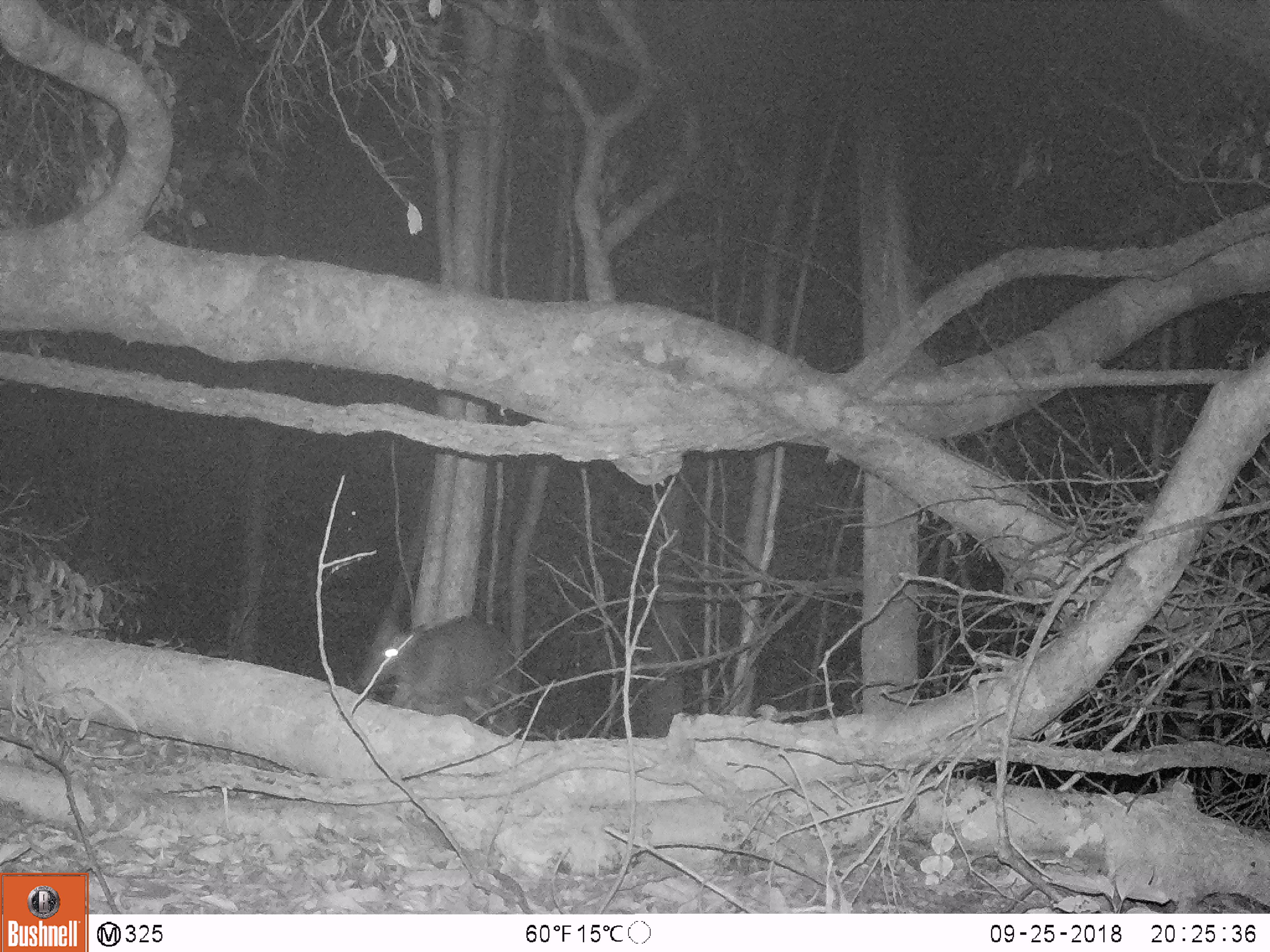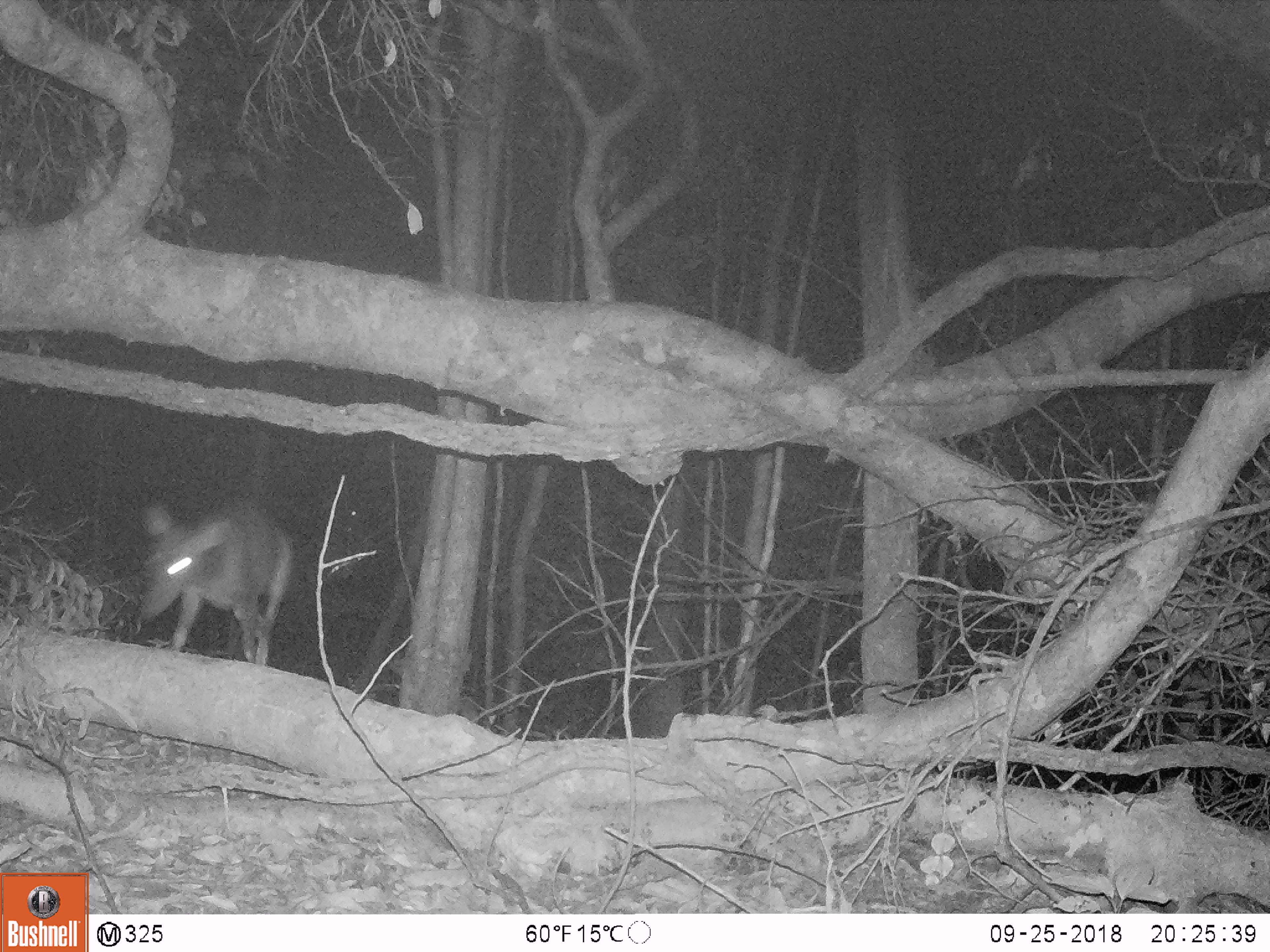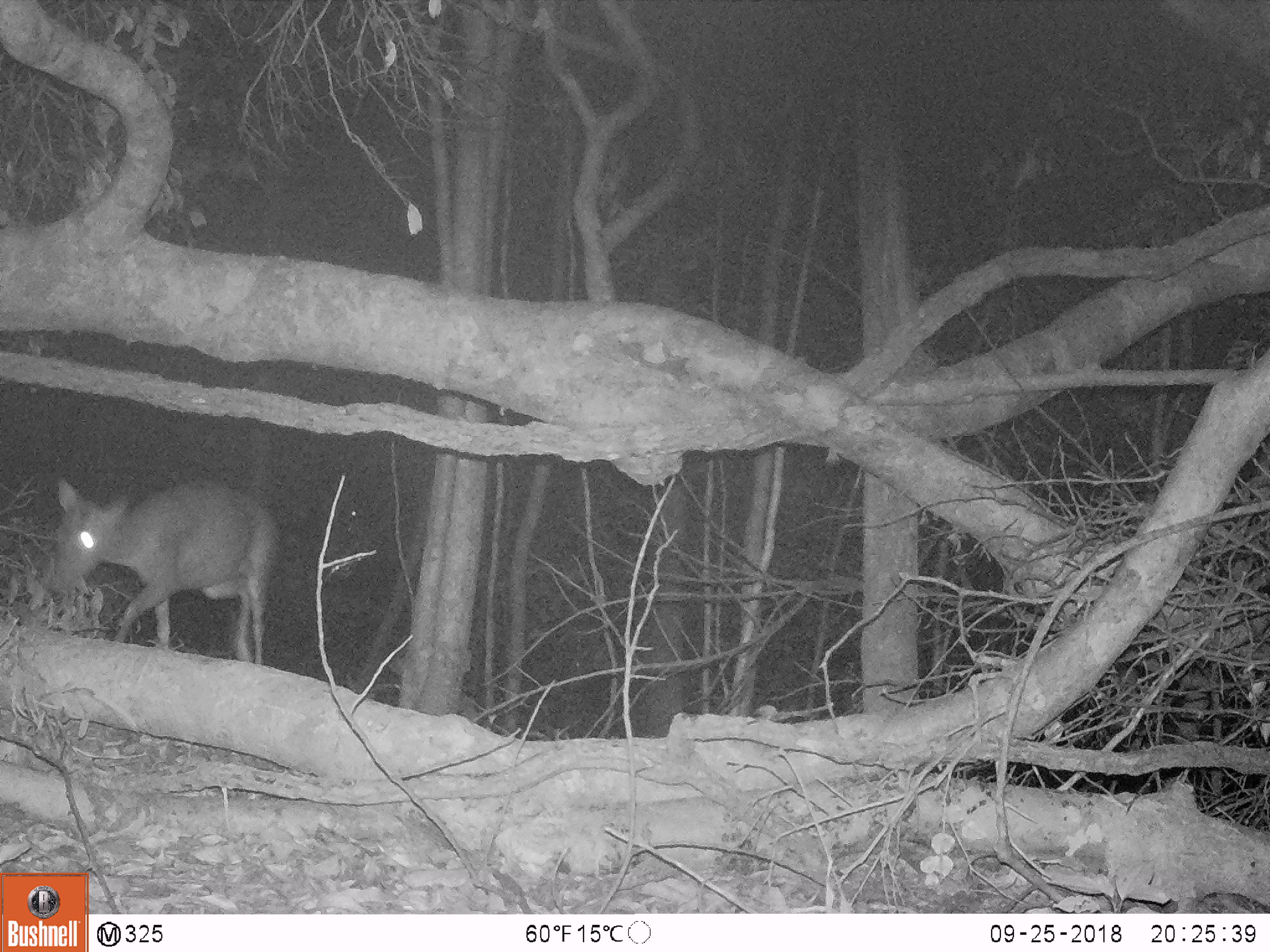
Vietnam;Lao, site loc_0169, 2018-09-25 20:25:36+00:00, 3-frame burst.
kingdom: Animalia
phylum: Chordata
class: Mammalia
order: Artiodactyla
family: Cervidae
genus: Muntiacus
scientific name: Muntiacus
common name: muntjacs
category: unidentified muntjac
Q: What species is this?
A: Unidentified muntjac (muntjacs) (Muntiacus).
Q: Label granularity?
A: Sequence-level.